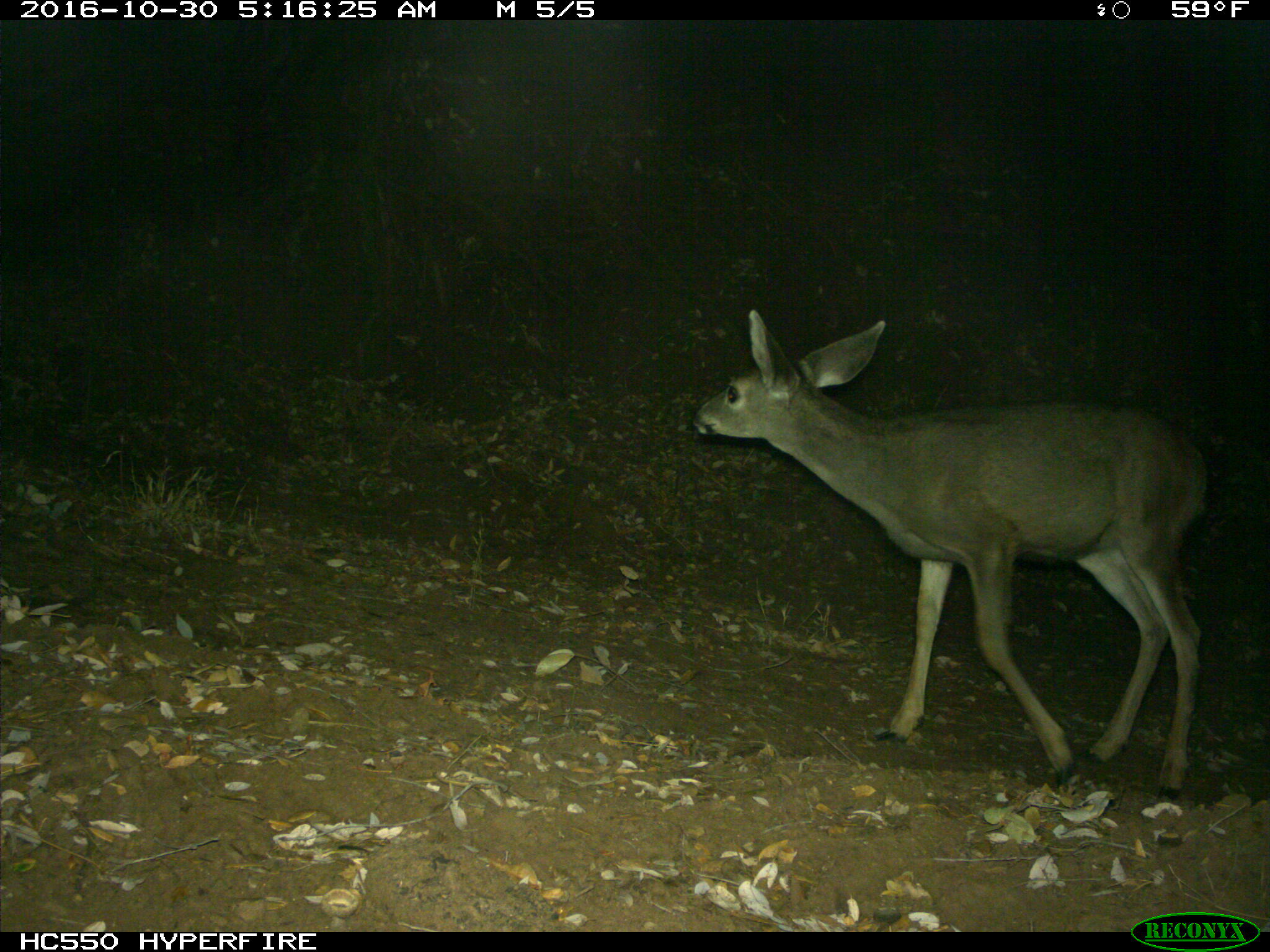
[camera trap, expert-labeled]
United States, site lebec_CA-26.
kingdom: Animalia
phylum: Chordata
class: Mammalia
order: Artiodactyla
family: Cervidae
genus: Odocoileus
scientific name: Odocoileus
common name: deer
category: unidentified deer